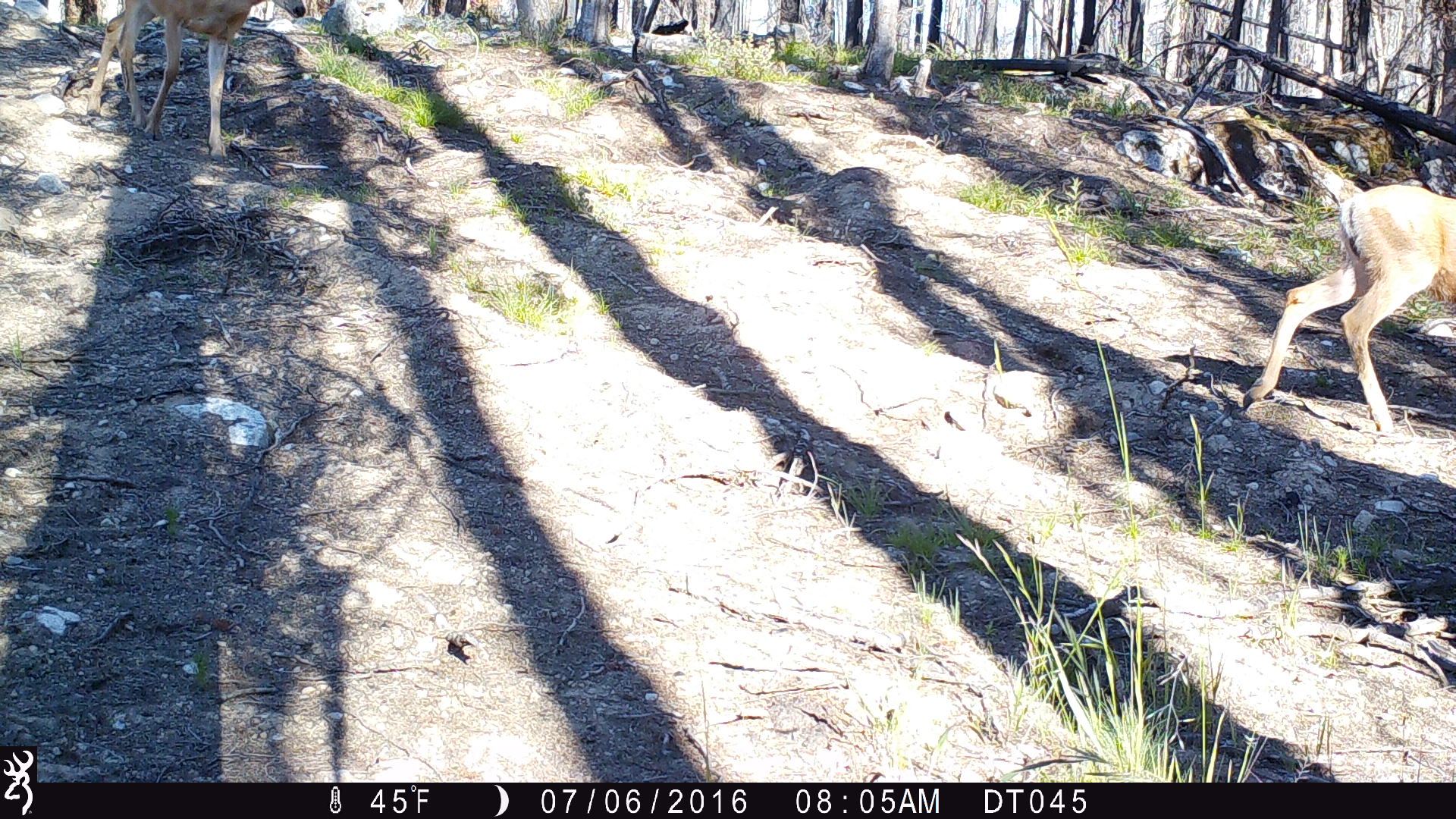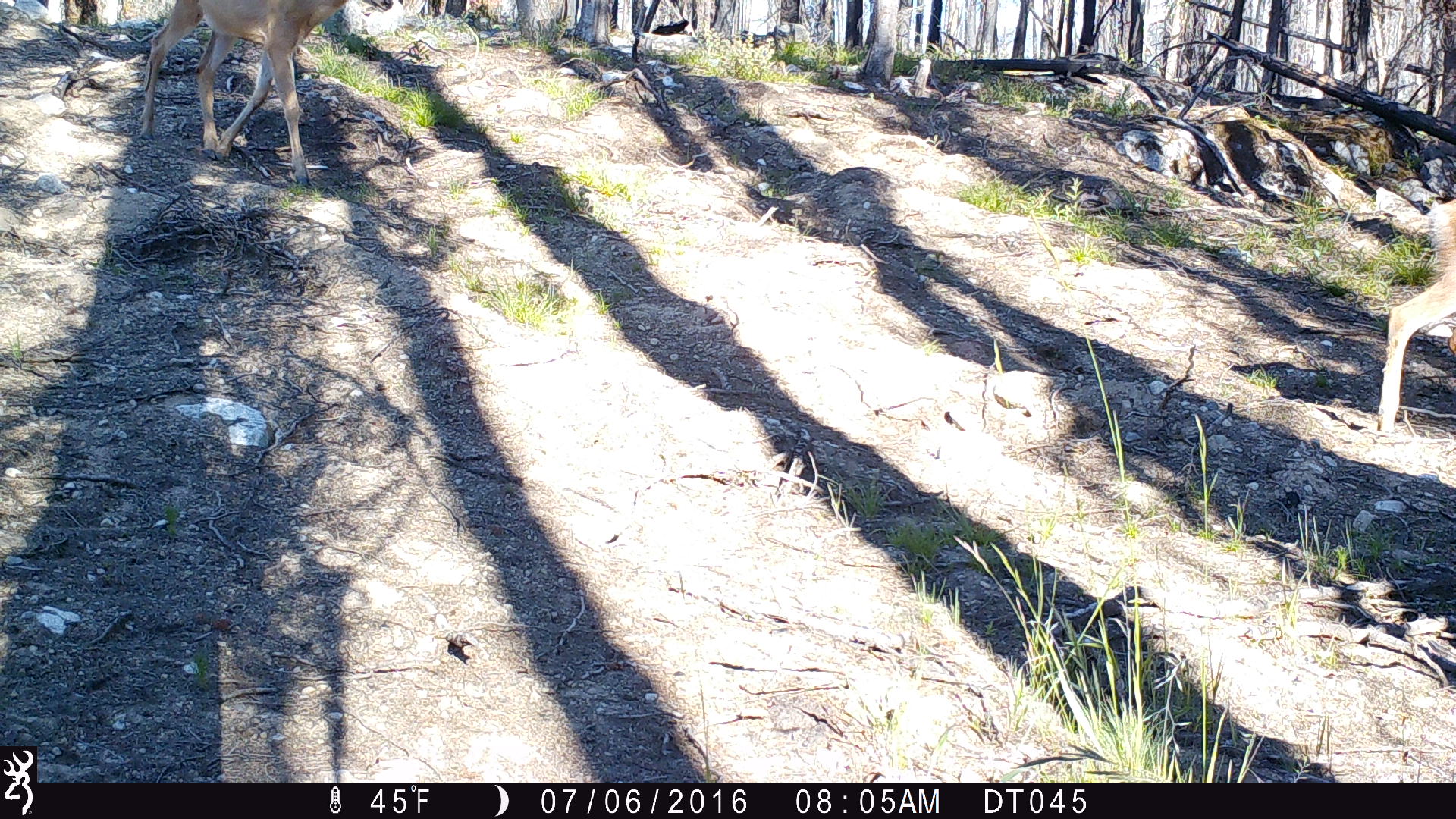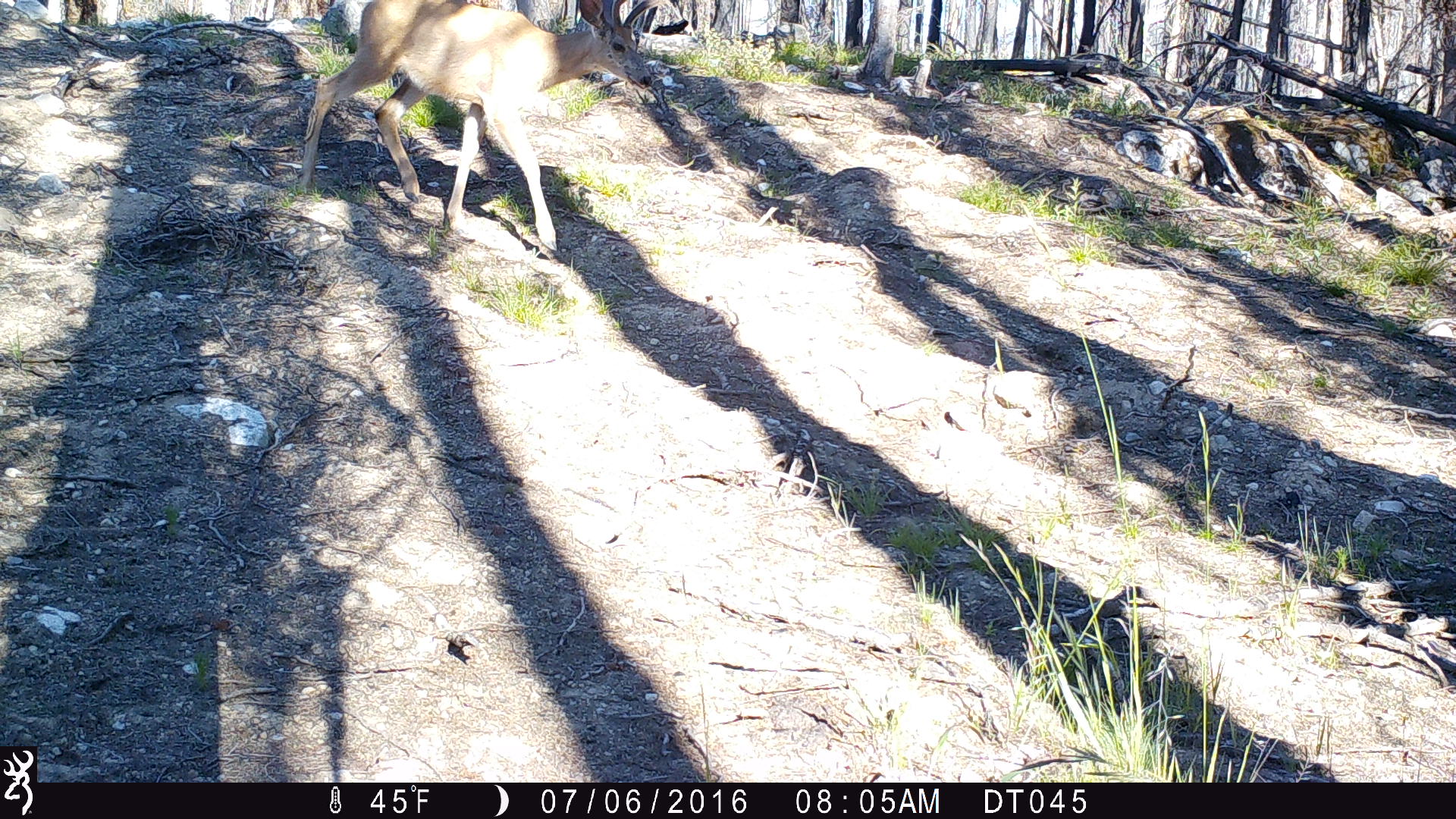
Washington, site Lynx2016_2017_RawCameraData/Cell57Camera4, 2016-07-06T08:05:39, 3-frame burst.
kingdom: Animalia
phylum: Chordata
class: Mammalia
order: Artiodactyla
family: Cervidae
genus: Odocoileus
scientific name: Odocoileus hemionus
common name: mule deer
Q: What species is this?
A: Odocoileus hemionus (mule deer).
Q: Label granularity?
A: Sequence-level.